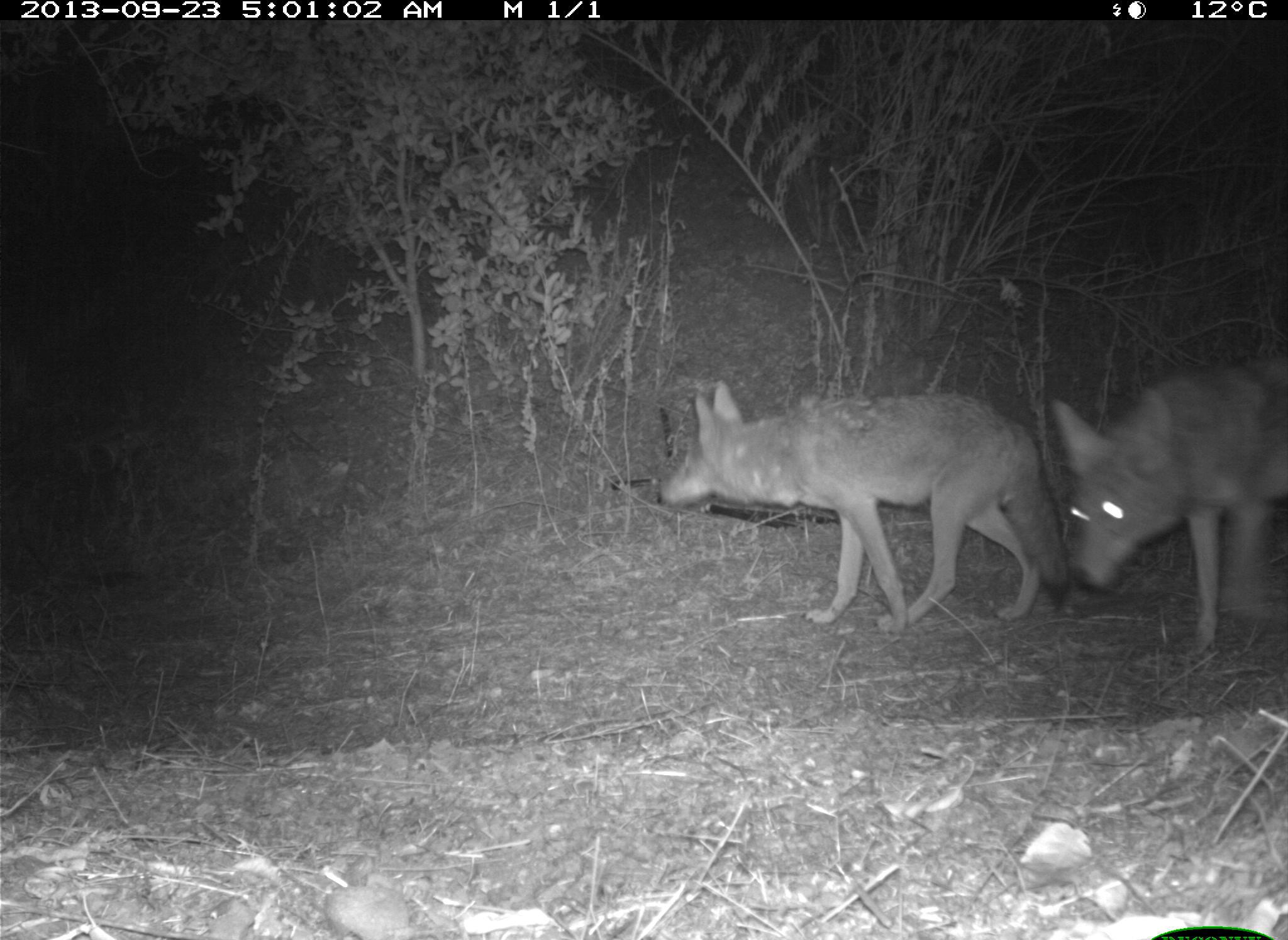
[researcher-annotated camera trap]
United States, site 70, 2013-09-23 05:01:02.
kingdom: Animalia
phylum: Chordata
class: Mammalia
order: Carnivora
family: Canidae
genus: Canis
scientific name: Canis latrans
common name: coyote